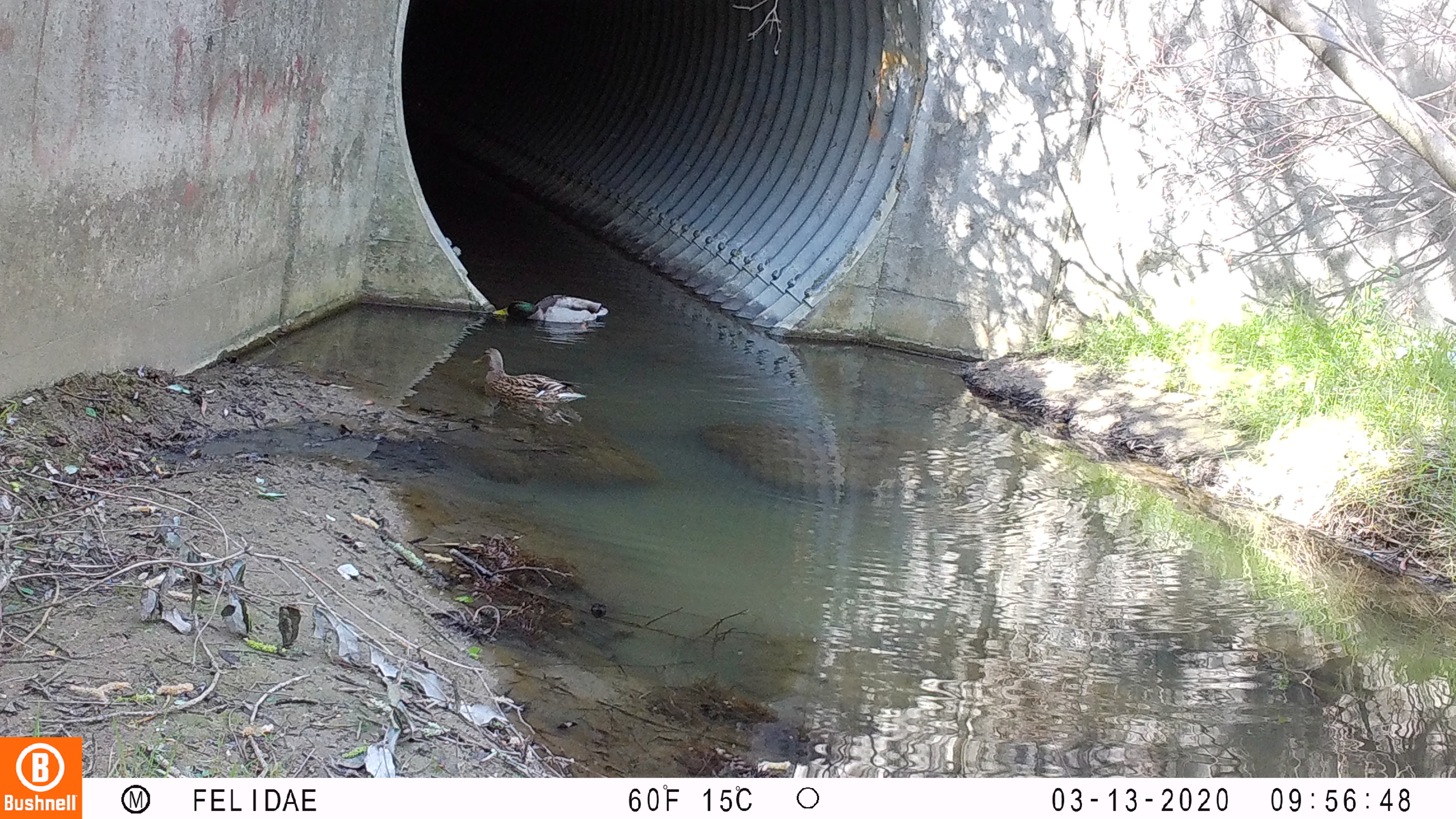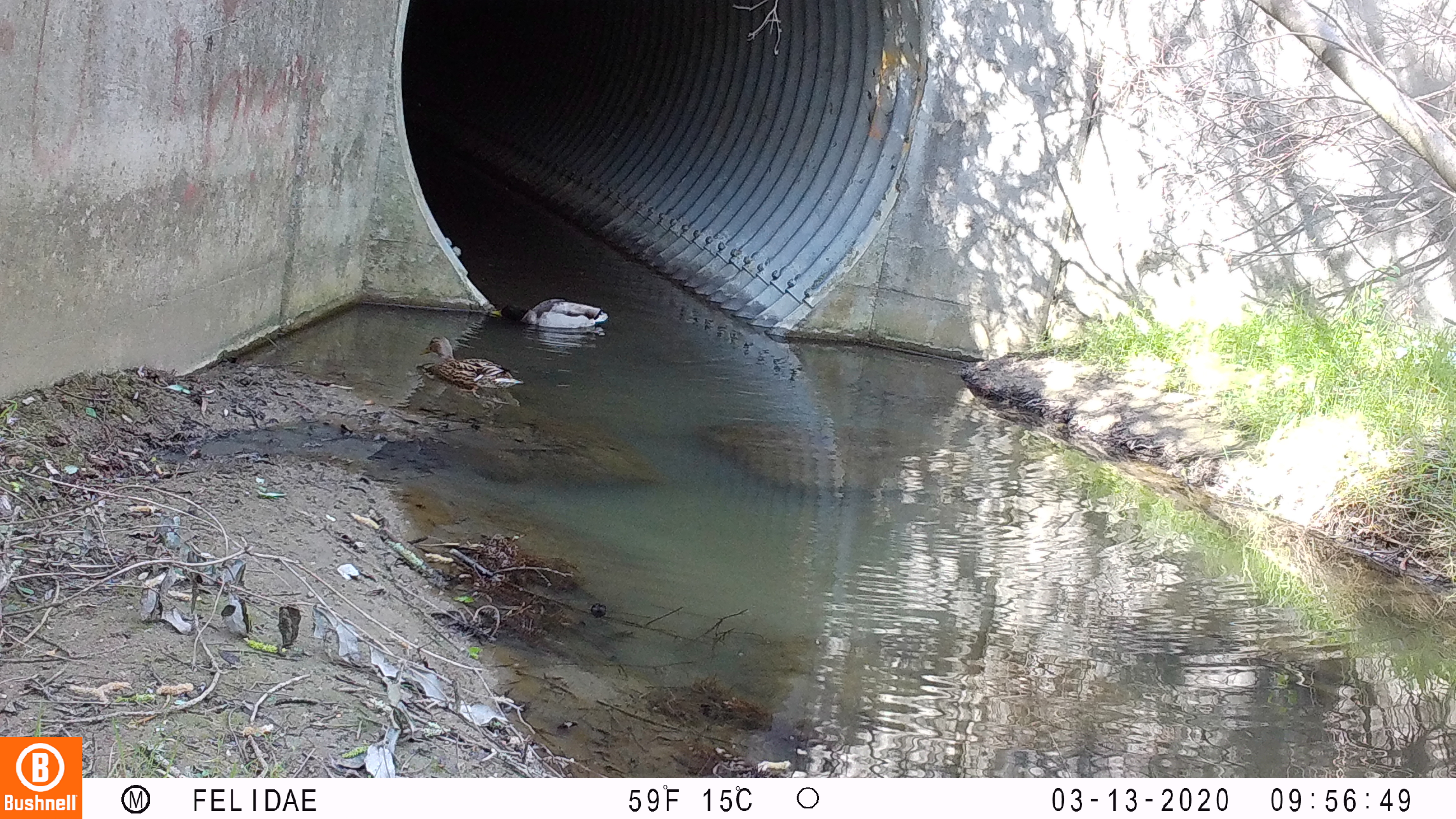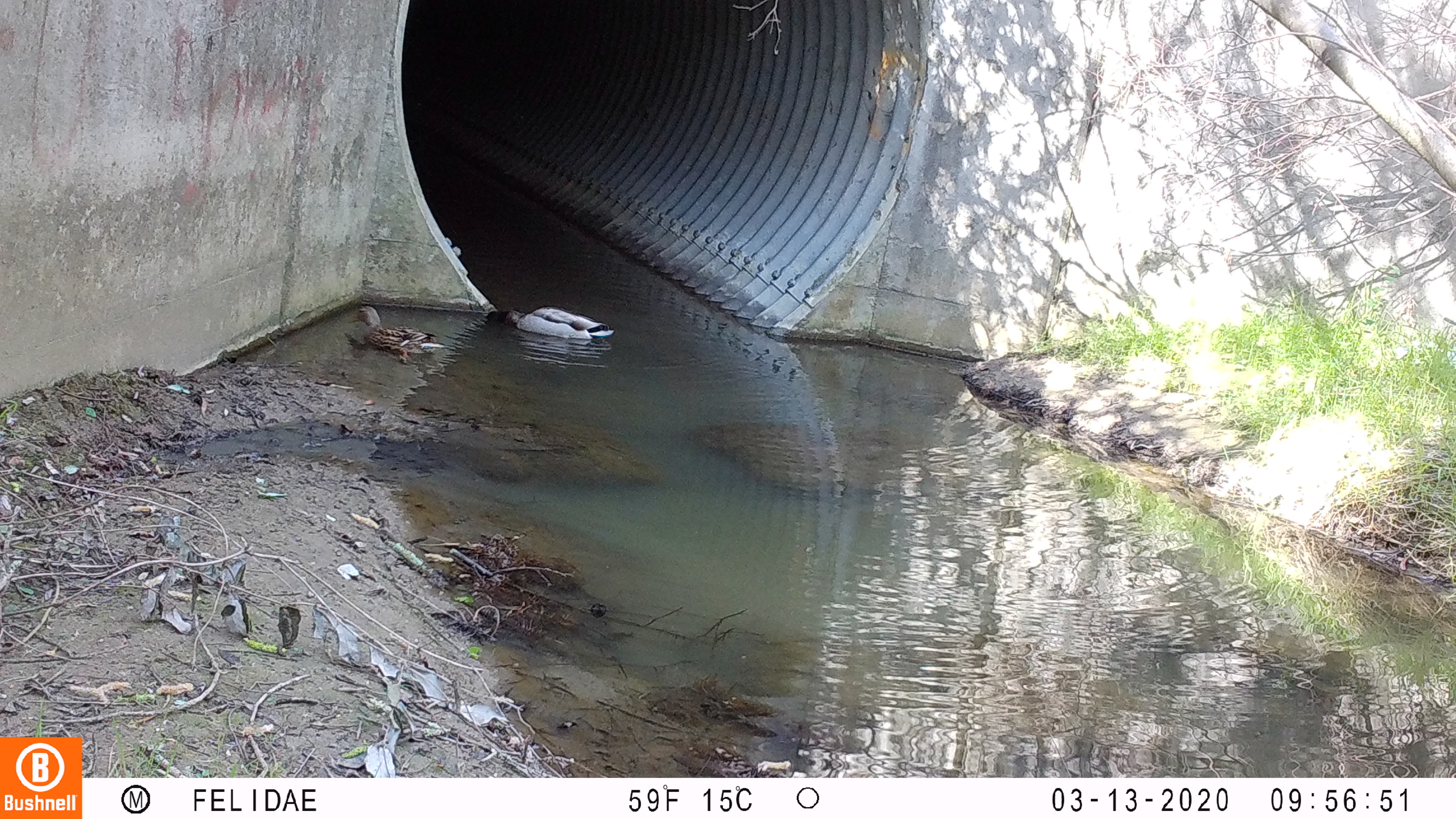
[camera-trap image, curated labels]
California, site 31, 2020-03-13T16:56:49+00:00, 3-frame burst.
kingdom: Animalia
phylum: Chordata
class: Aves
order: Anseriformes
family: Anatidae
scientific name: Anatidae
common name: duck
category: duck species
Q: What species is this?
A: Duck species (duck) (Anatidae).